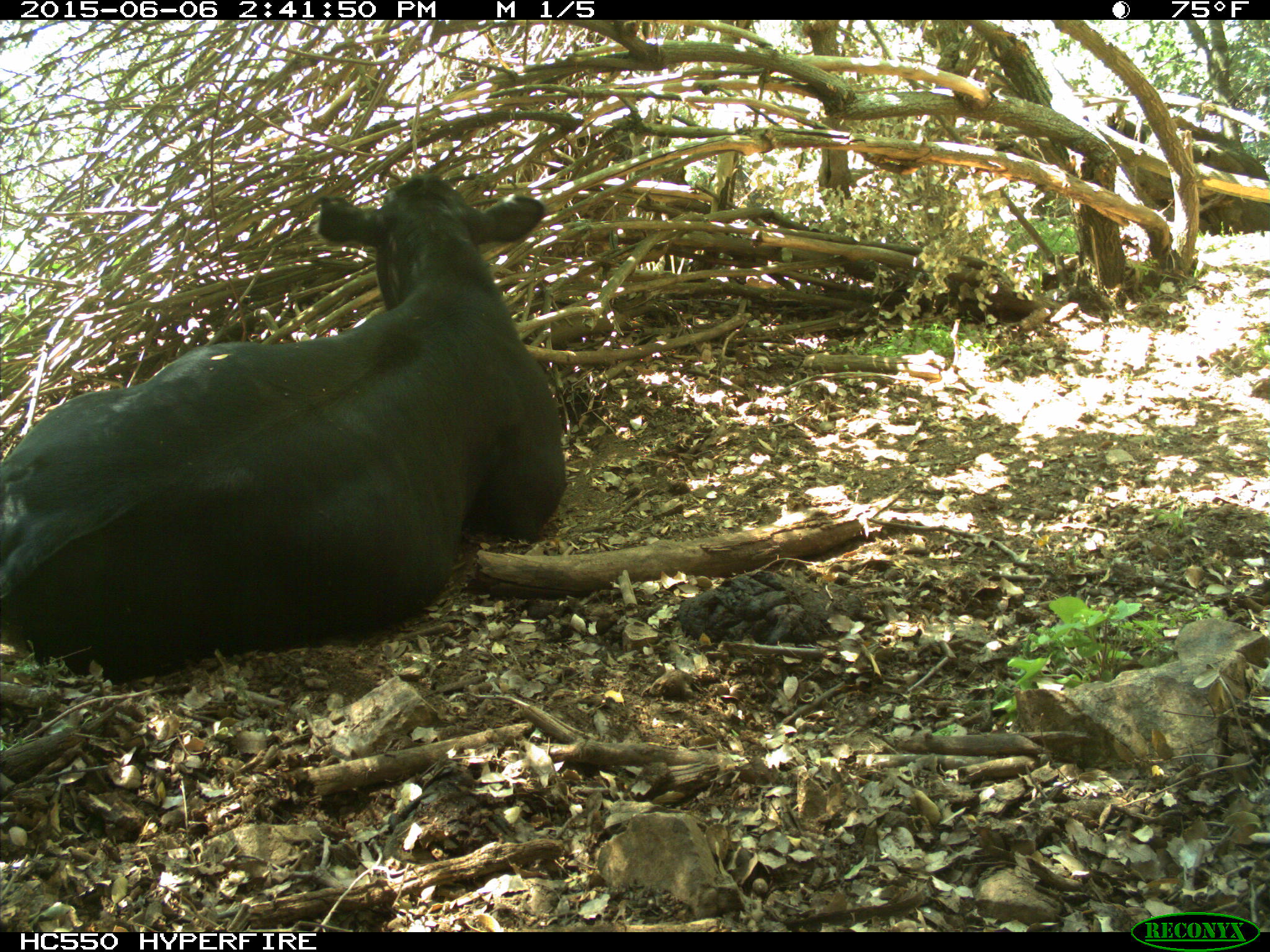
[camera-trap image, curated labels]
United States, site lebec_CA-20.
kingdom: Animalia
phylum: Chordata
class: Mammalia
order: Artiodactyla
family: Bovidae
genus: Bos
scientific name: Bos taurus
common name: domestic cow